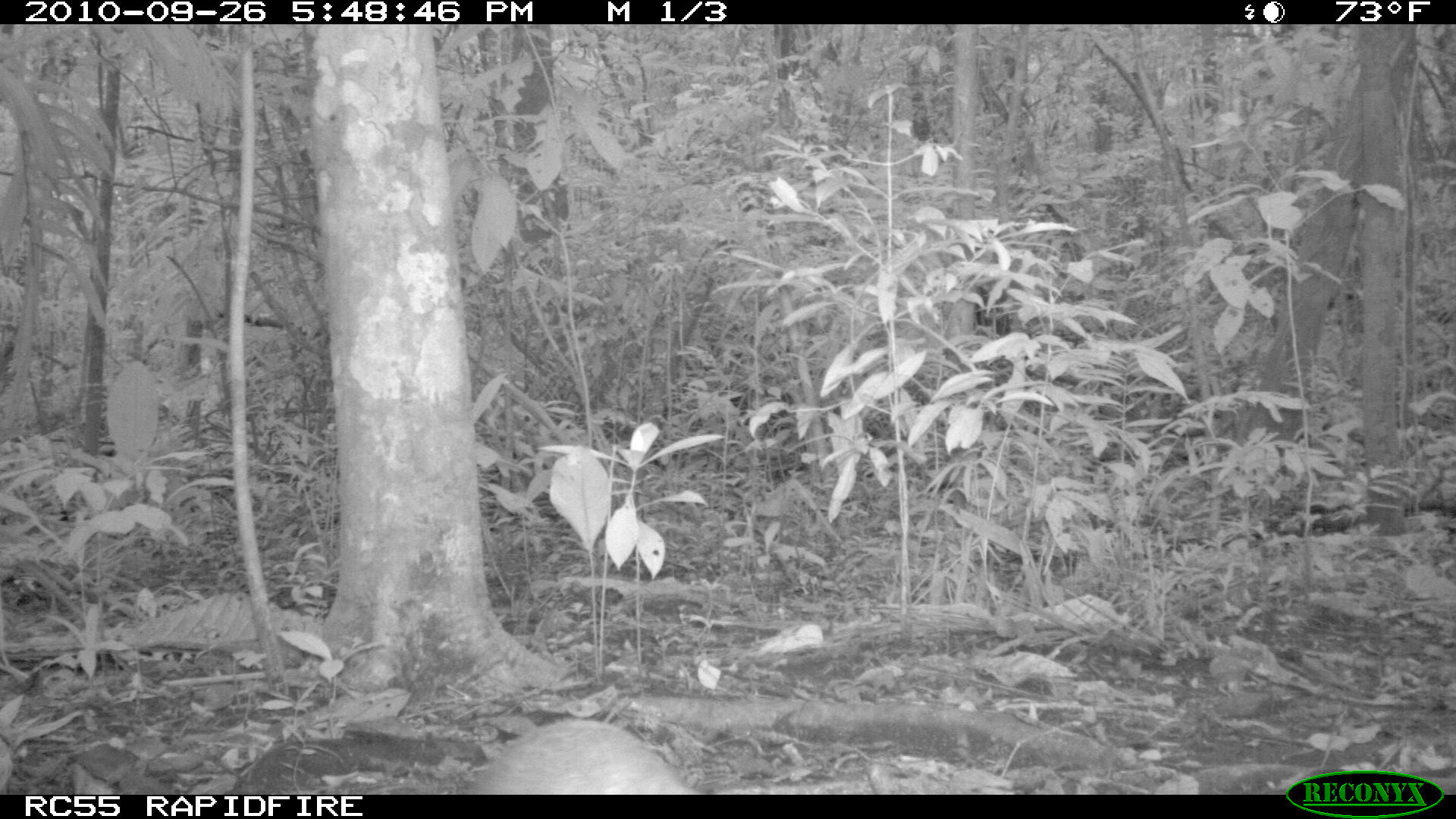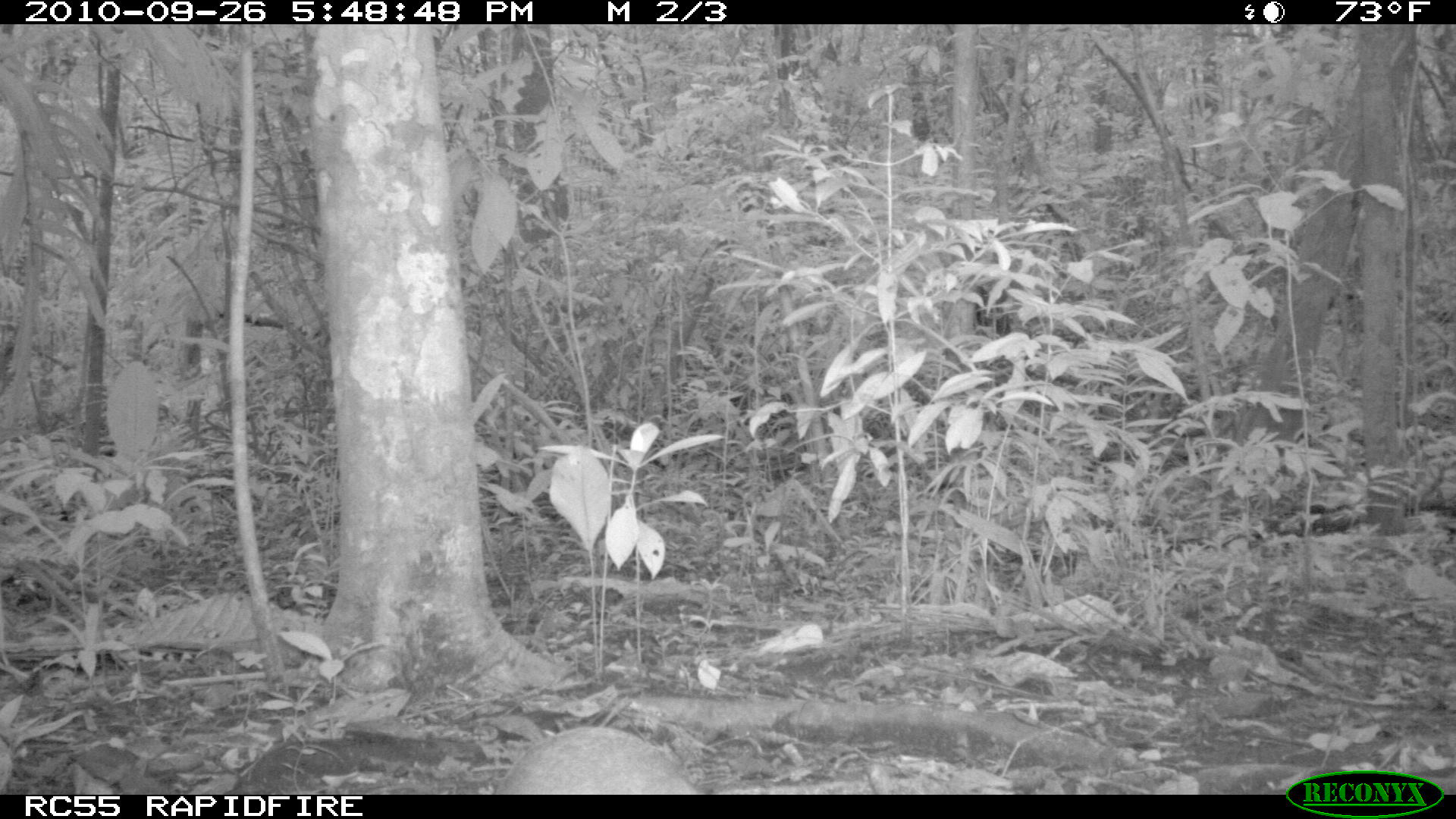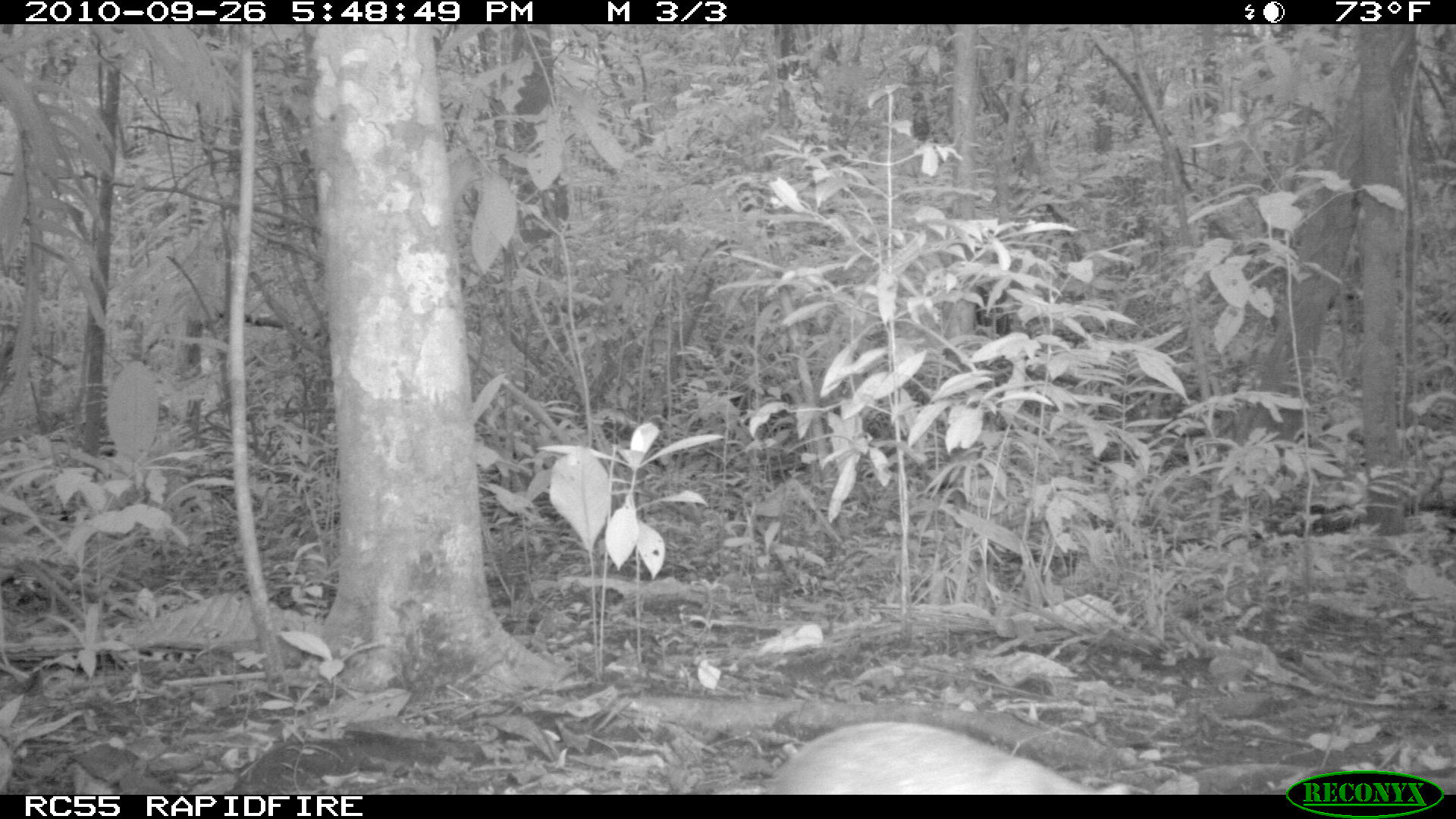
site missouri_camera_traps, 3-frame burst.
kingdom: Animalia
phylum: Chordata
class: Mammalia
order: Rodentia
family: Dasyproctidae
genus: Dasyprocta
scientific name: Dasyprocta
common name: agouti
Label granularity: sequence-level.